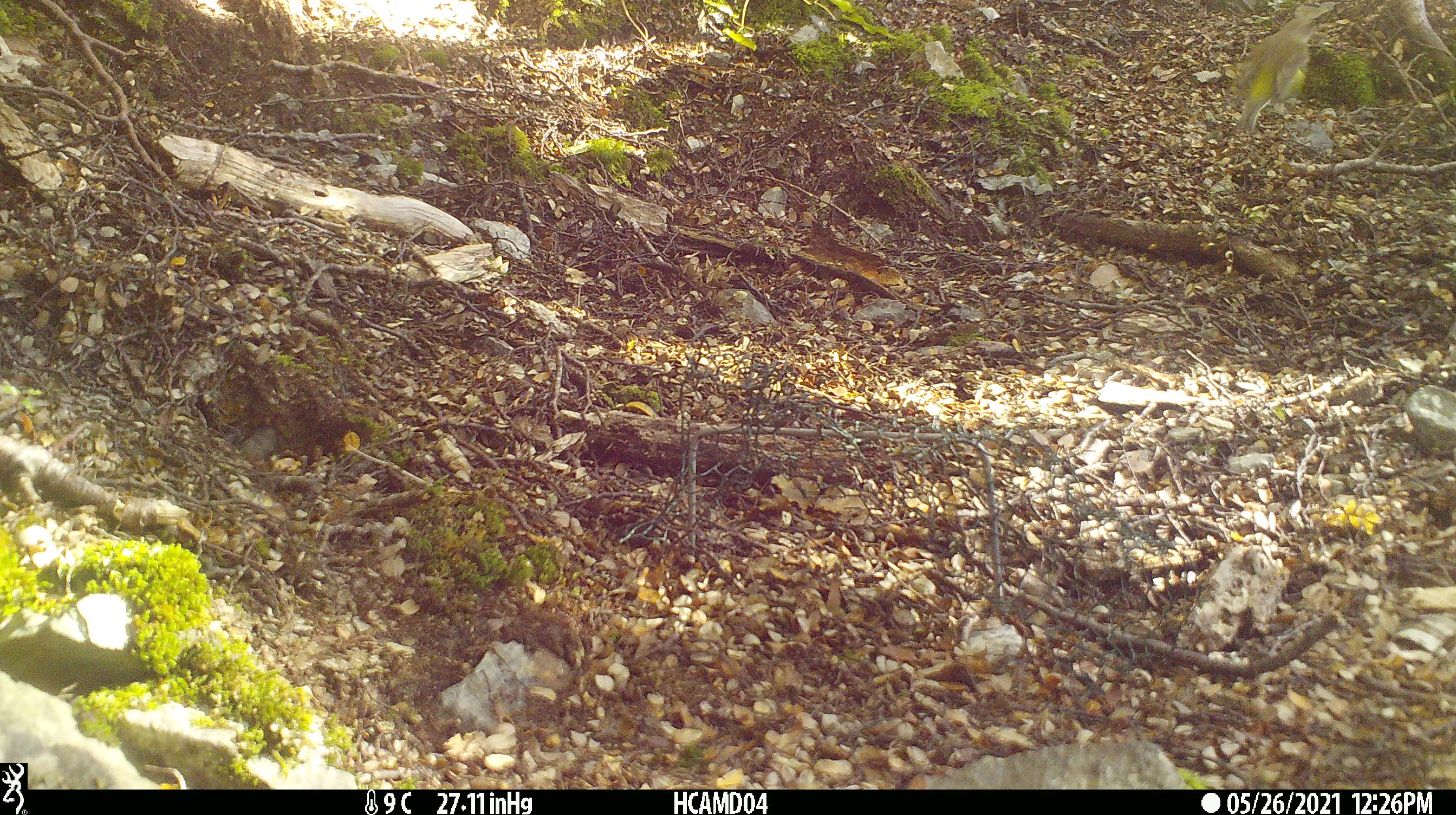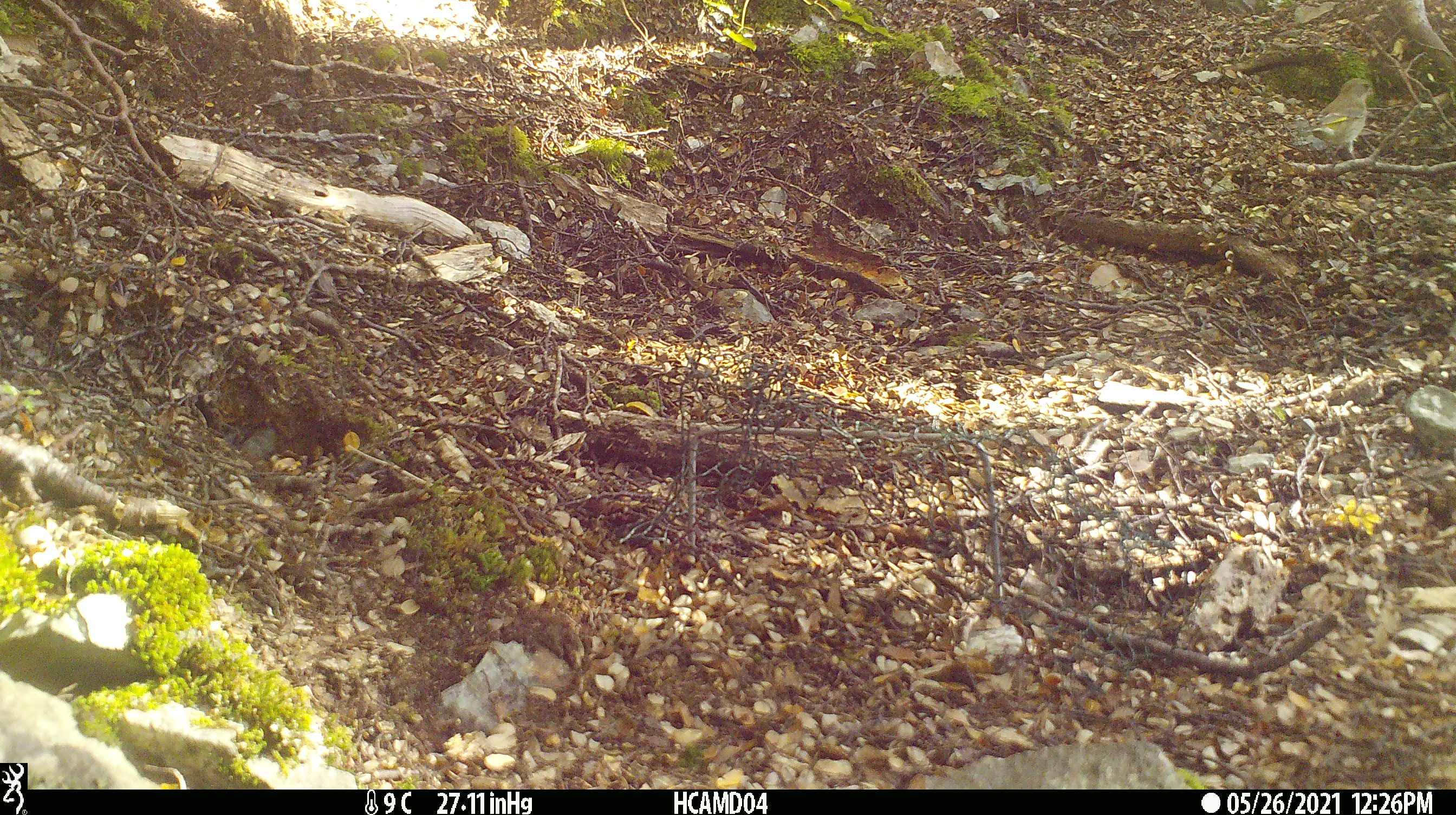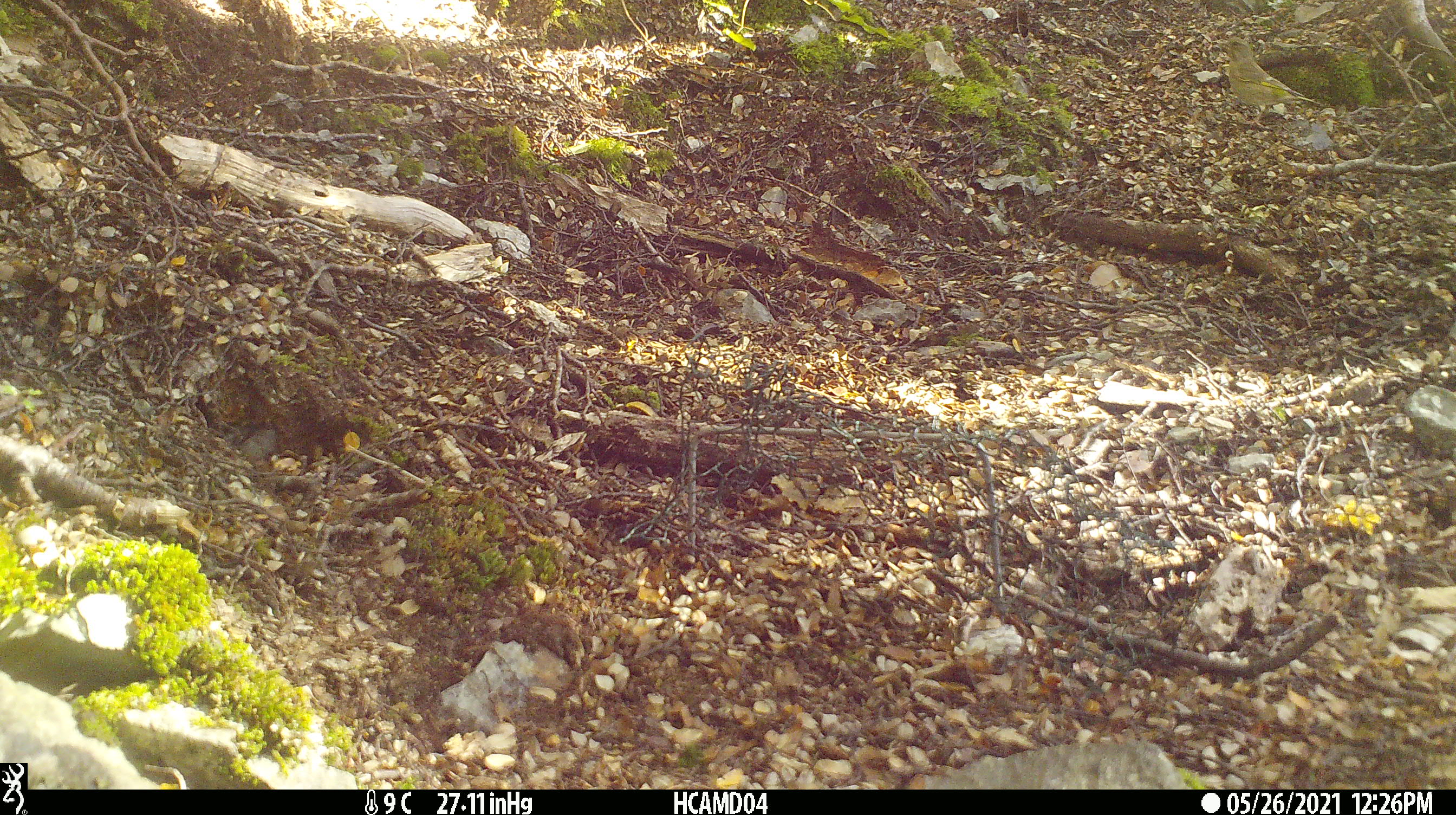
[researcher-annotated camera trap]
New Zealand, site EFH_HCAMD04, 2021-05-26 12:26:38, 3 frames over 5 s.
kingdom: Animalia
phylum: Chordata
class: Aves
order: Passeriformes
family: Fringillidae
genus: Chloris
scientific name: Chloris chloris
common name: greenfinch